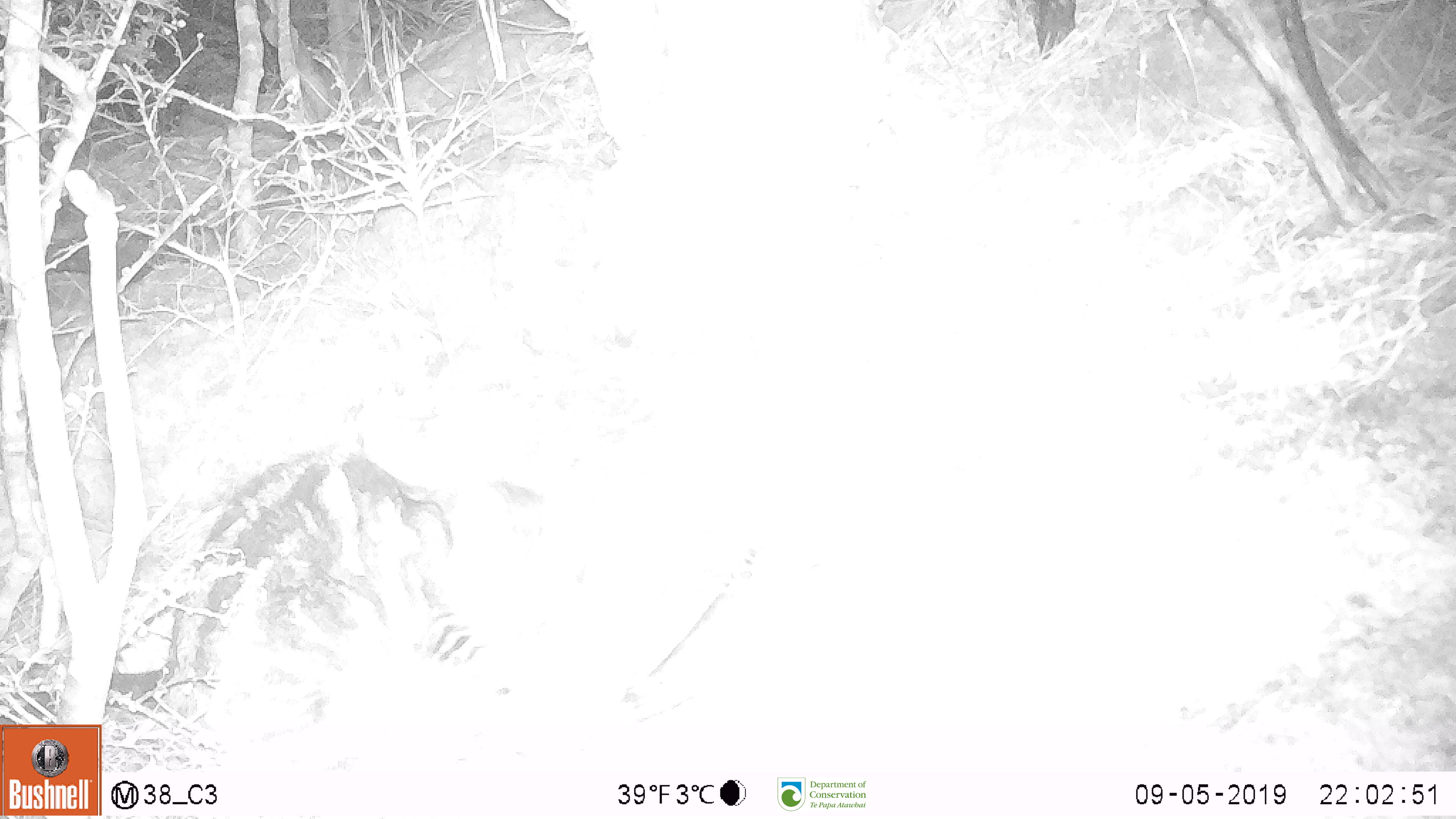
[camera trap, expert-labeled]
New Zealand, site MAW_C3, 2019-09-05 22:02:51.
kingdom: Animalia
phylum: Chordata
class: Mammalia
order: Carnivora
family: Felidae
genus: Felis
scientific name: Felis catus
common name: domestic cat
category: cat